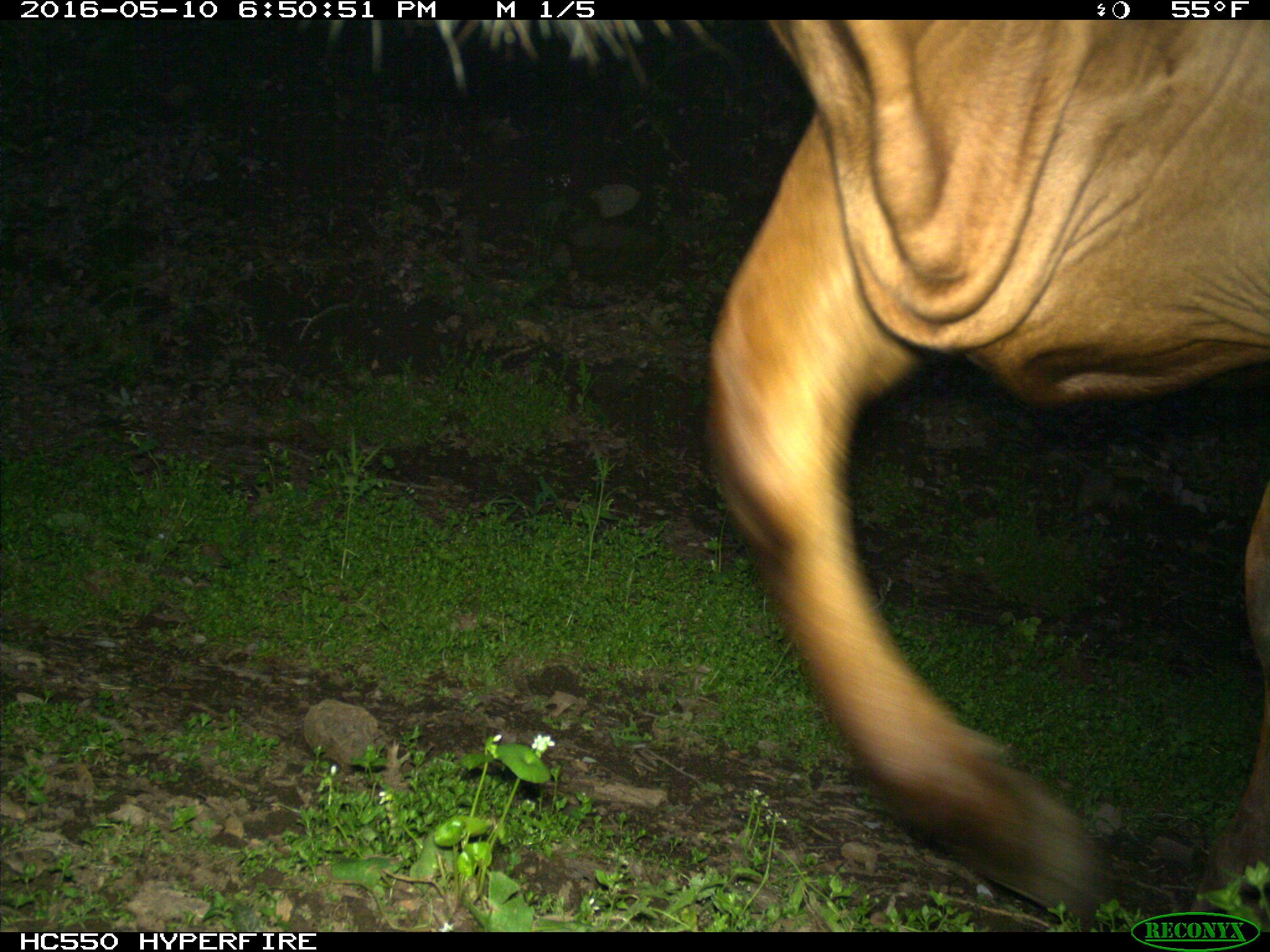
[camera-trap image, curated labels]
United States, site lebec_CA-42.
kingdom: Animalia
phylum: Chordata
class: Mammalia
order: Artiodactyla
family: Bovidae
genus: Bos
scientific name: Bos taurus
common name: domestic cow